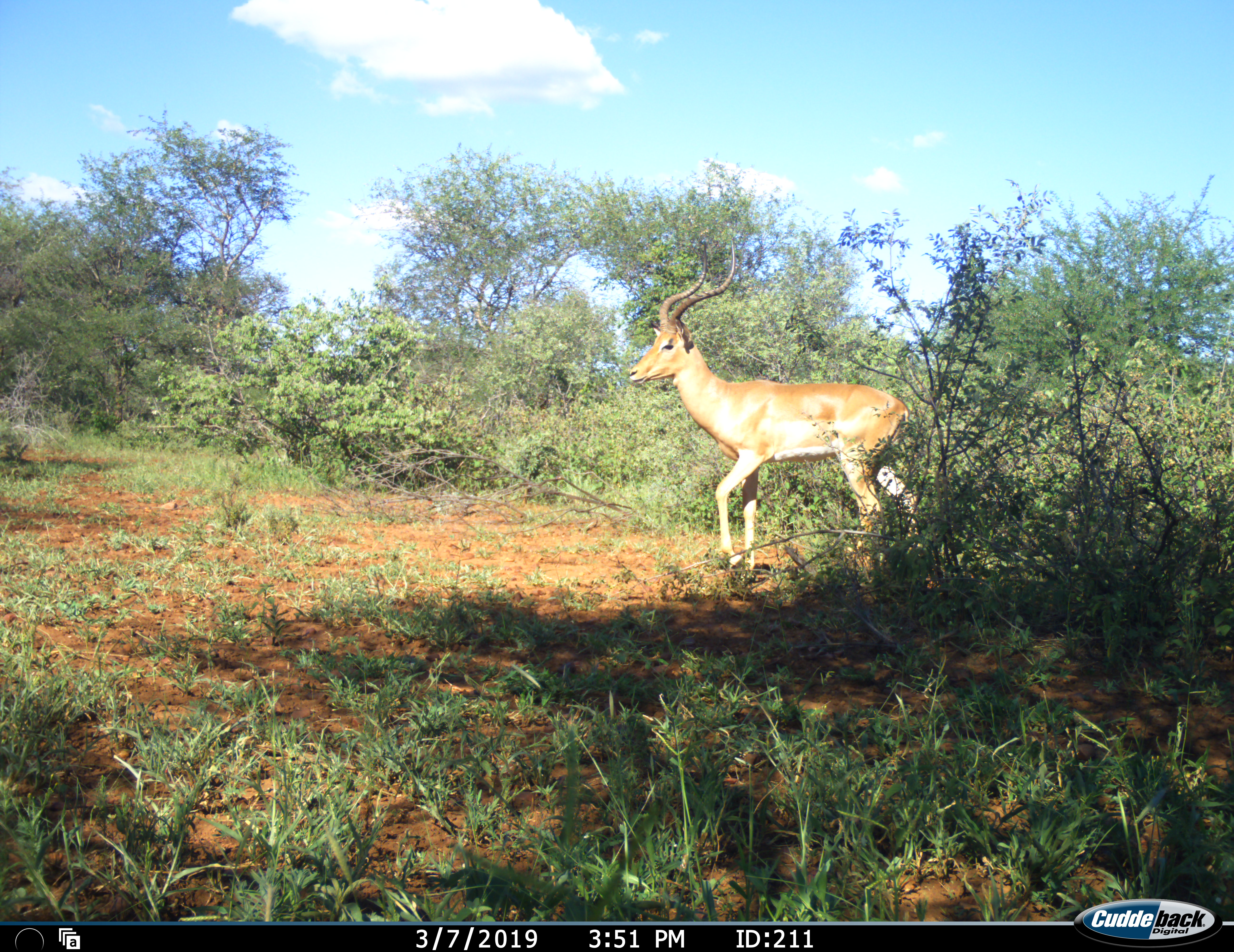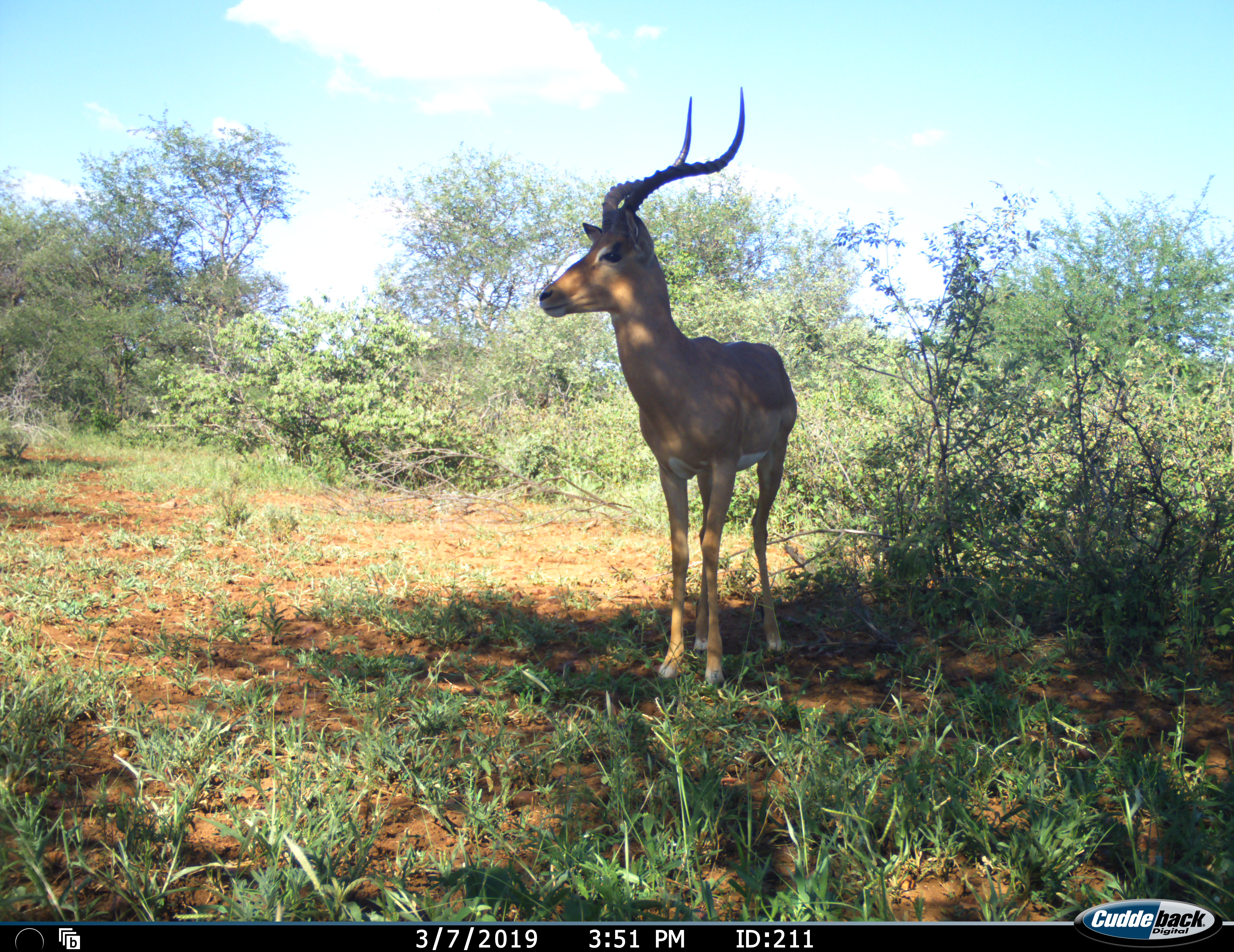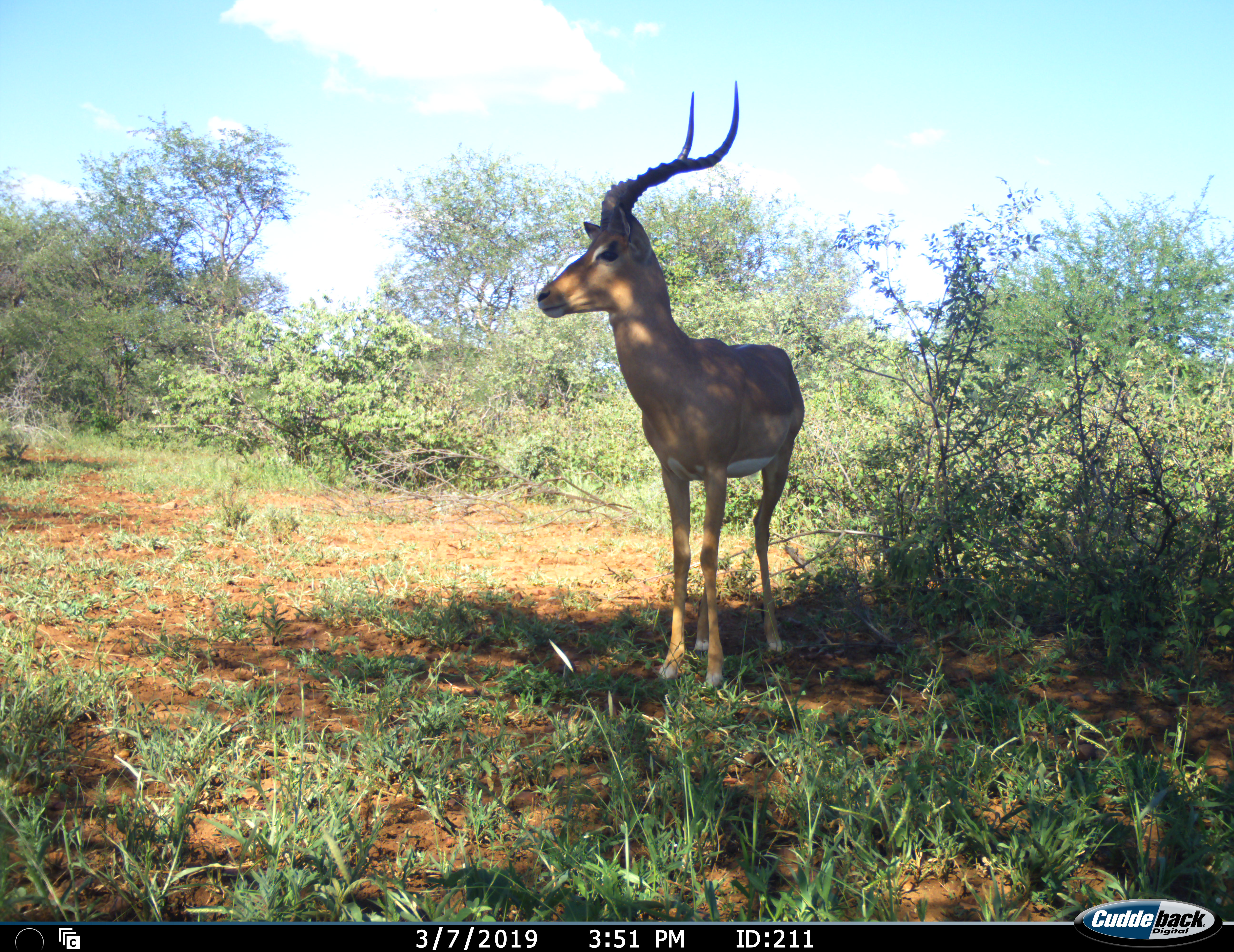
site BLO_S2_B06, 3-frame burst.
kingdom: Animalia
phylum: Chordata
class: Mammalia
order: Artiodactyla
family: Bovidae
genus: Aepyceros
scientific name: Aepyceros melampus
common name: impala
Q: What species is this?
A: Impala (Aepyceros melampus).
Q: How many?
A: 1.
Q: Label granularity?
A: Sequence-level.